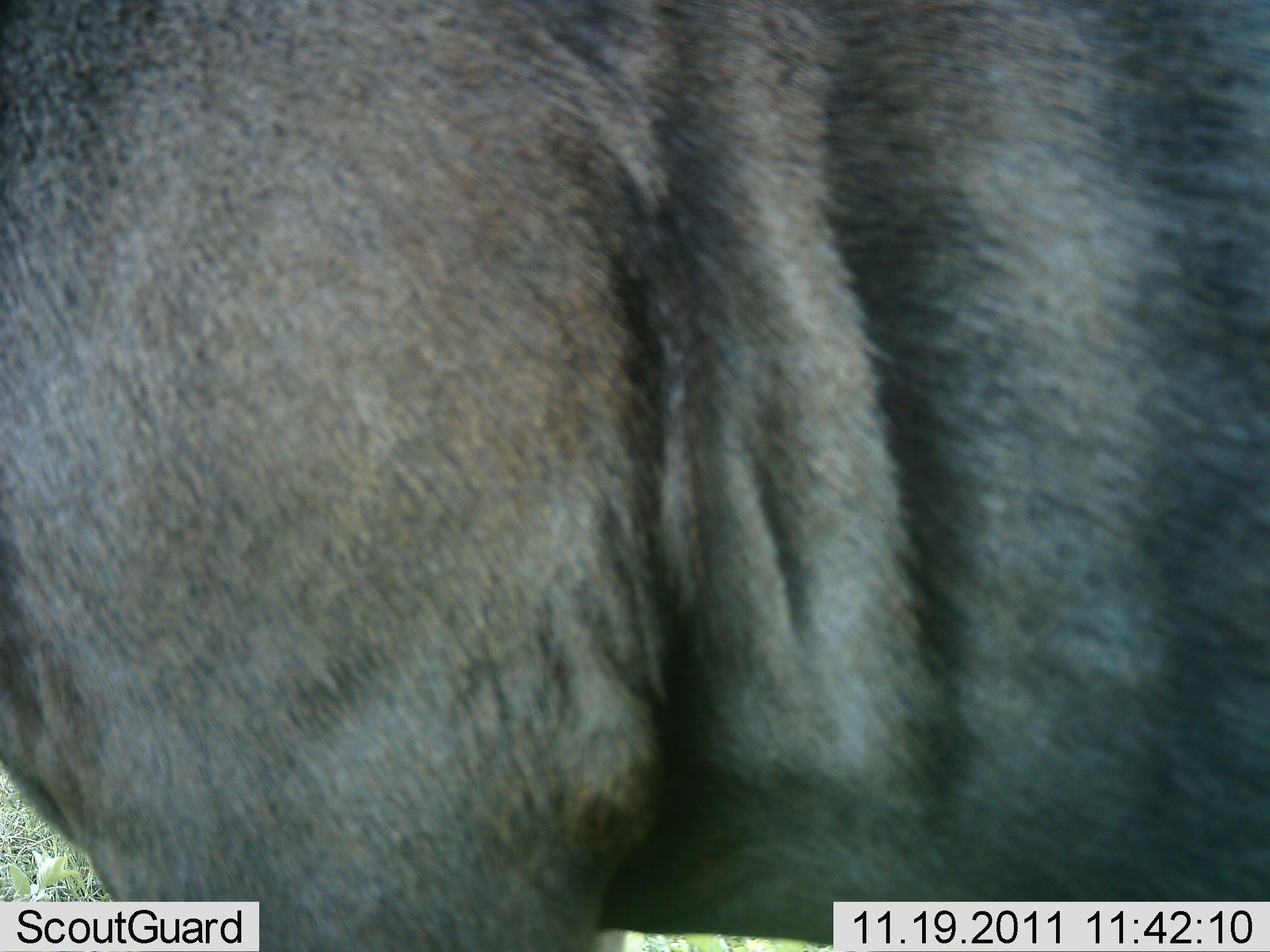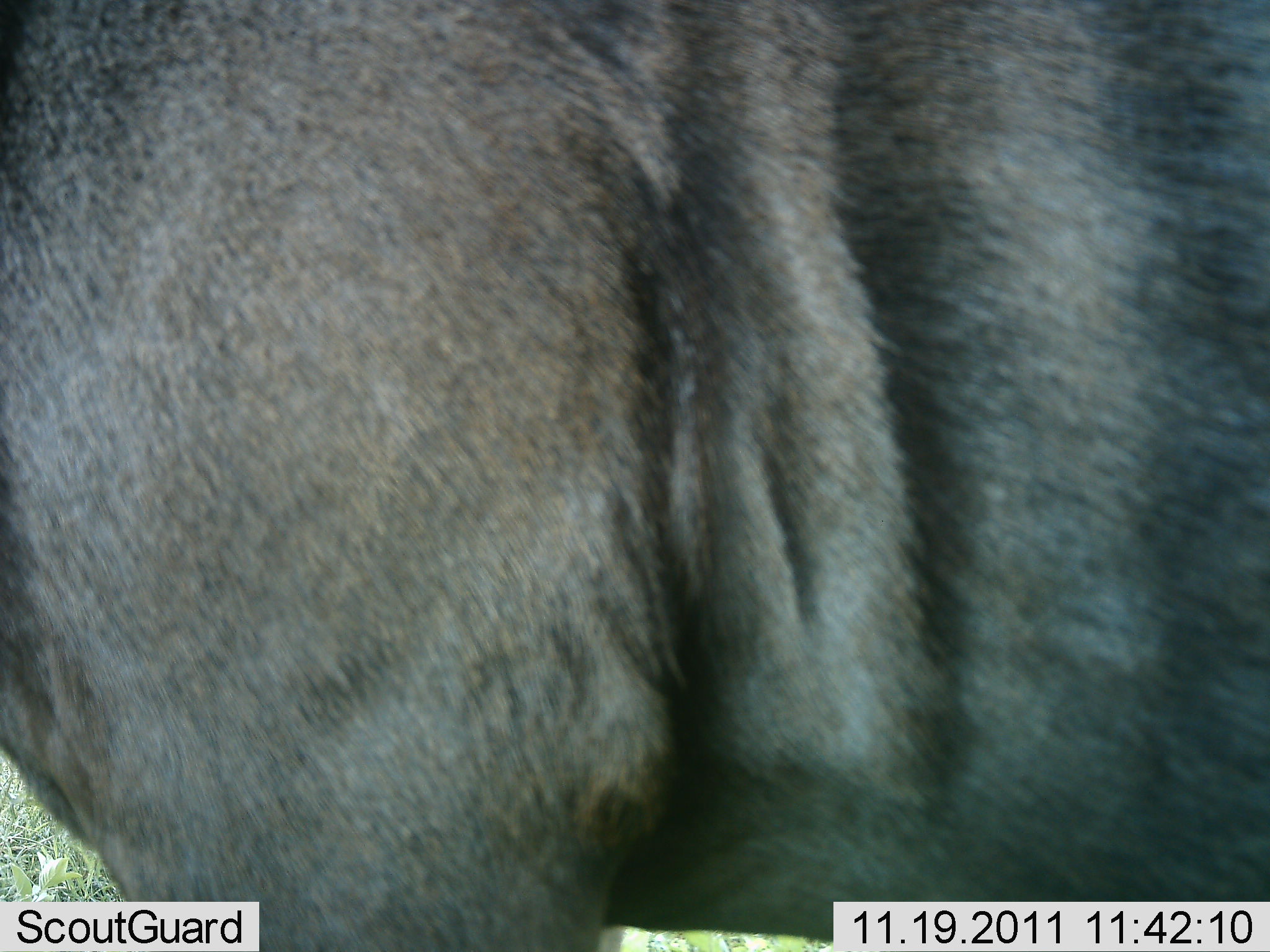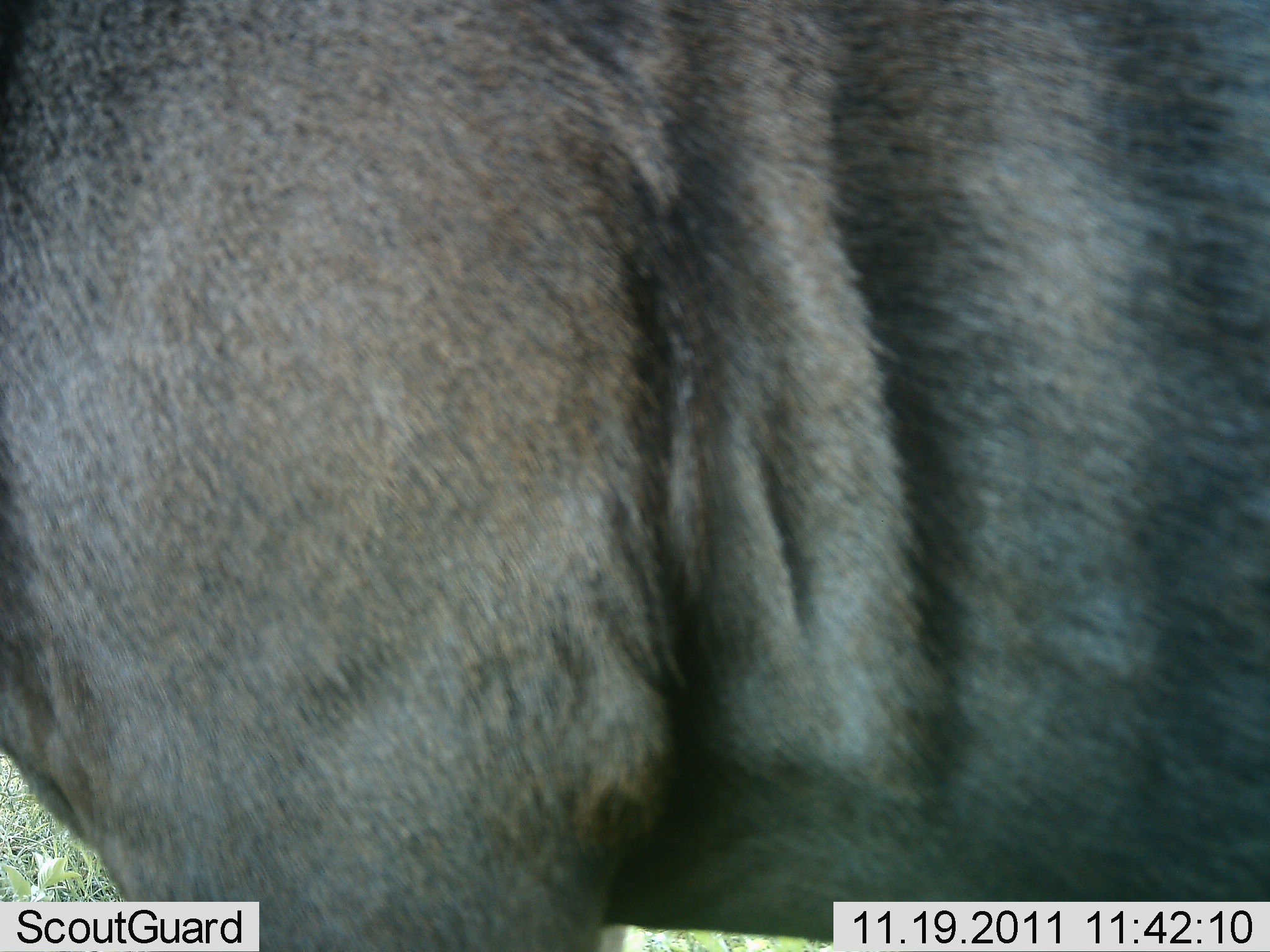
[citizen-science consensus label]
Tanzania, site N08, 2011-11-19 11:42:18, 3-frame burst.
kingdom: Animalia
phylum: Chordata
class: Mammalia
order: Artiodactyla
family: Bovidae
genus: Connochaetes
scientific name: Connochaetes taurinus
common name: blue wildebeest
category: wildebeest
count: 1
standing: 100%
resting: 0%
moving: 0%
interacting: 0%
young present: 0%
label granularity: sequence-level